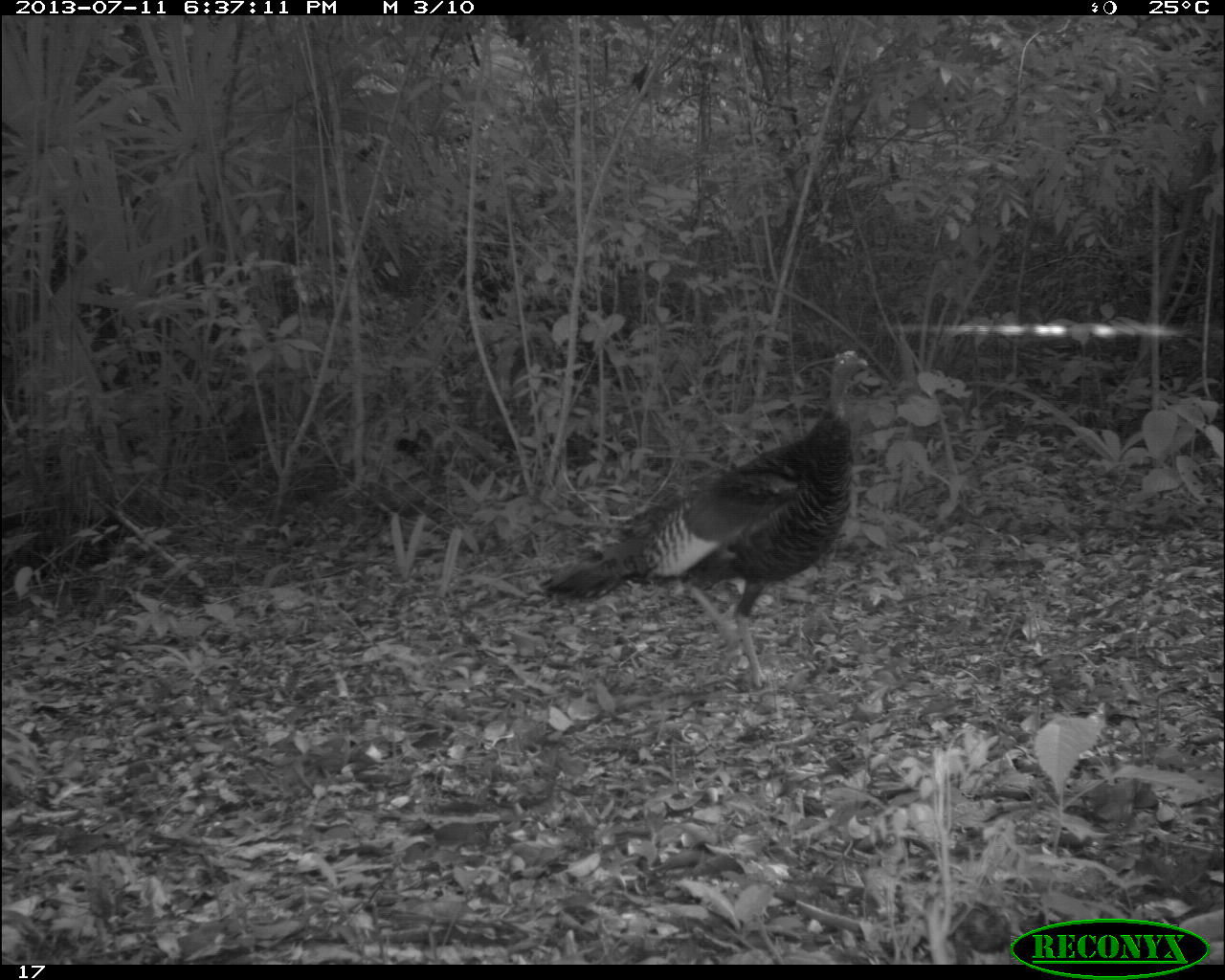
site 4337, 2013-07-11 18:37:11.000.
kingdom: Animalia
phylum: Chordata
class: Aves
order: Galliformes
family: Phasianidae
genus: Meleagris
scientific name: Meleagris ocellata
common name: ocellated turkey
Meleagris ocellata (ocellated turkey), count 2.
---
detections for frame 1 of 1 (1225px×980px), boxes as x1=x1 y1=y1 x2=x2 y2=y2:
meleagris ocellata: x1=532 y1=346 x2=873 y2=690